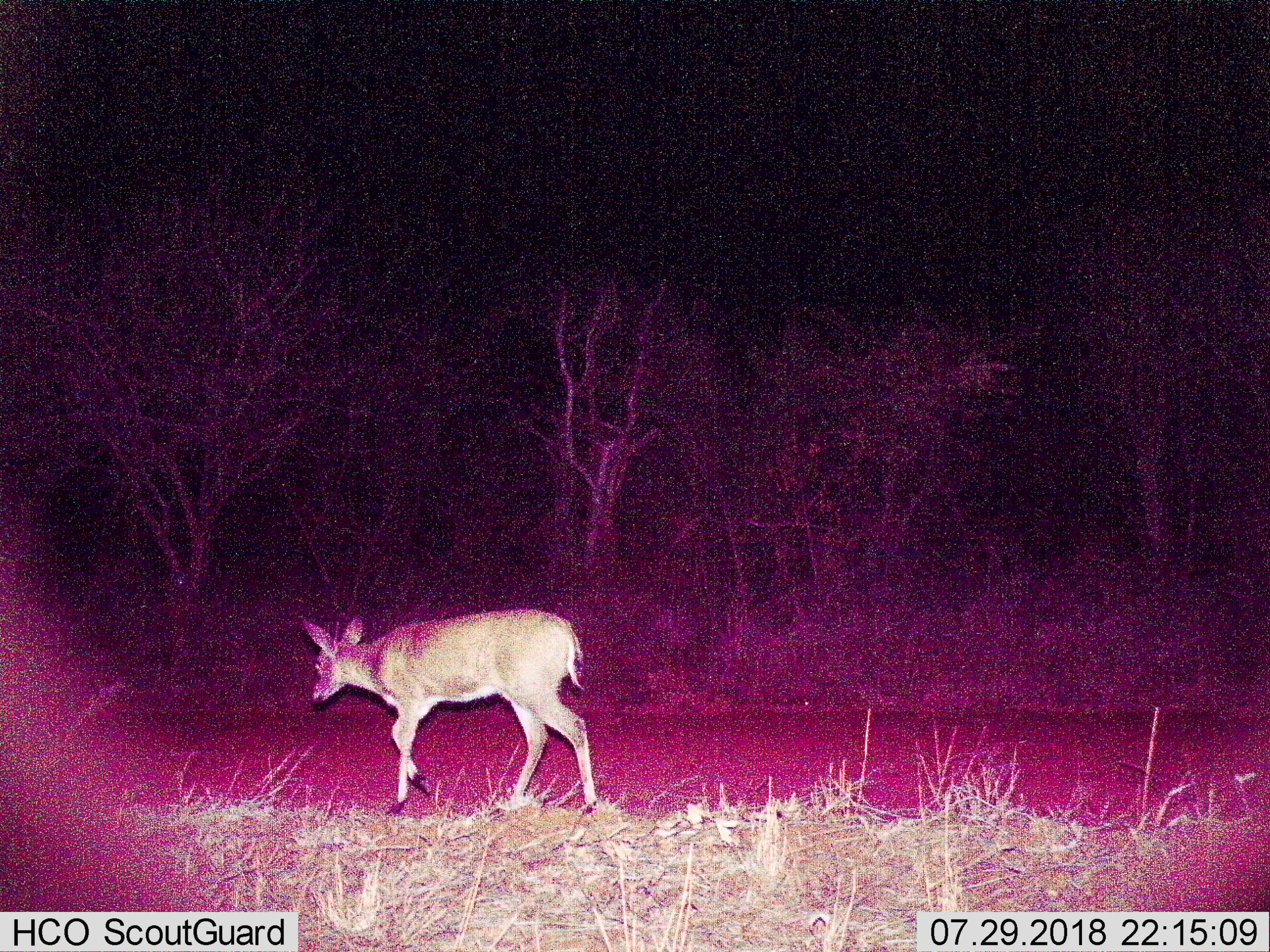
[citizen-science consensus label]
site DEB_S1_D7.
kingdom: Animalia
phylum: Chordata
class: Mammalia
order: Artiodactyla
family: Bovidae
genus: Sylvicapra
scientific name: Sylvicapra grimmia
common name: common duiker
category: duikercommongrey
Duikercommongrey (common duiker) (Sylvicapra grimmia), count 1. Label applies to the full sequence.